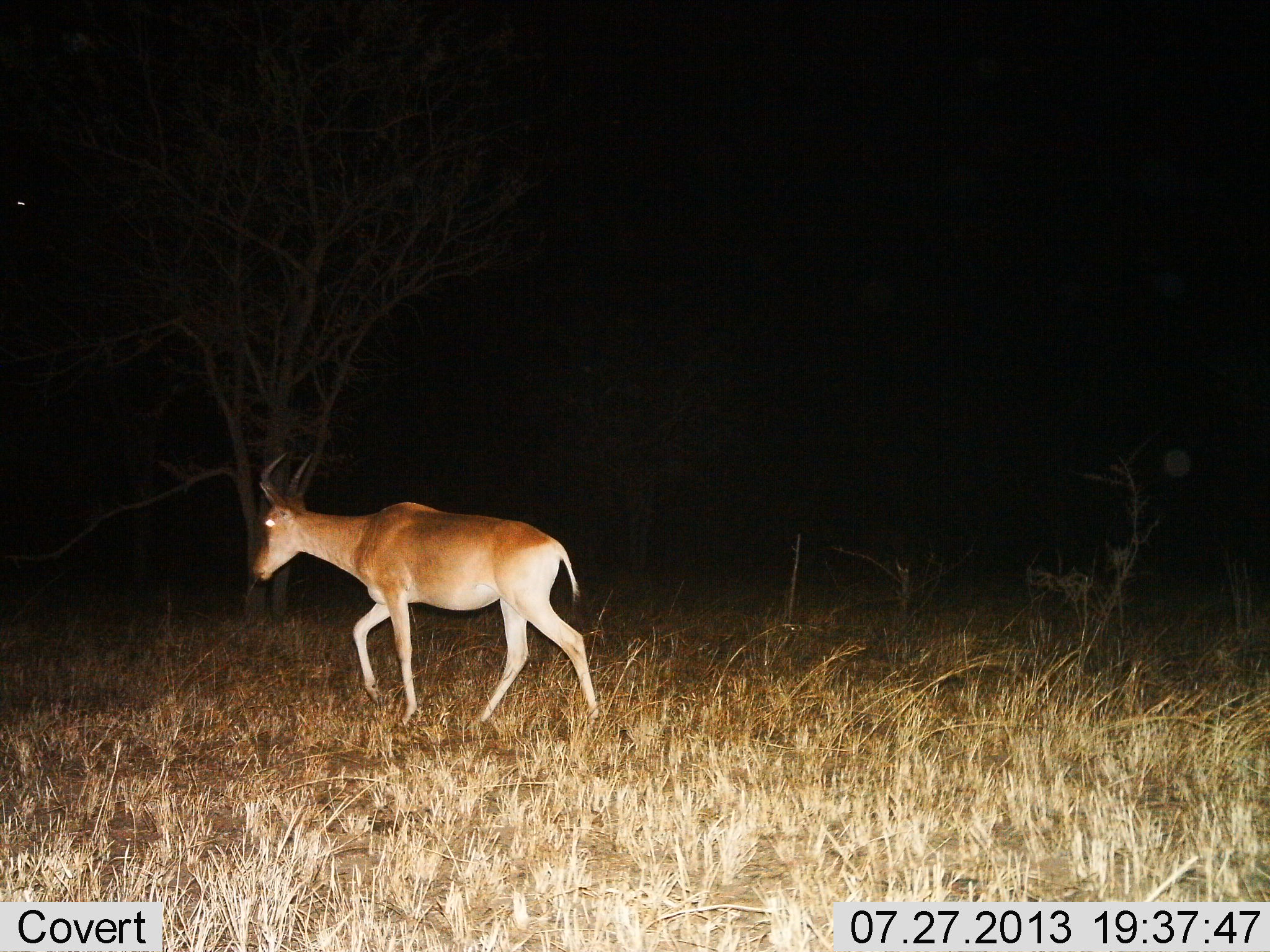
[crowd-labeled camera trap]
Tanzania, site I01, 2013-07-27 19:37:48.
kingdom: Animalia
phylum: Chordata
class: Mammalia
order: Artiodactyla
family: Bovidae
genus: Alcelaphus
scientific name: Alcelaphus buselaphus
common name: hartebeest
Hartebeest (Alcelaphus buselaphus), count 1. Behavior (volunteer vote fractions): standing 0%, resting 0%, moving 100%, interacting 0%. Young present (vote fraction): 0%. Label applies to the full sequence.